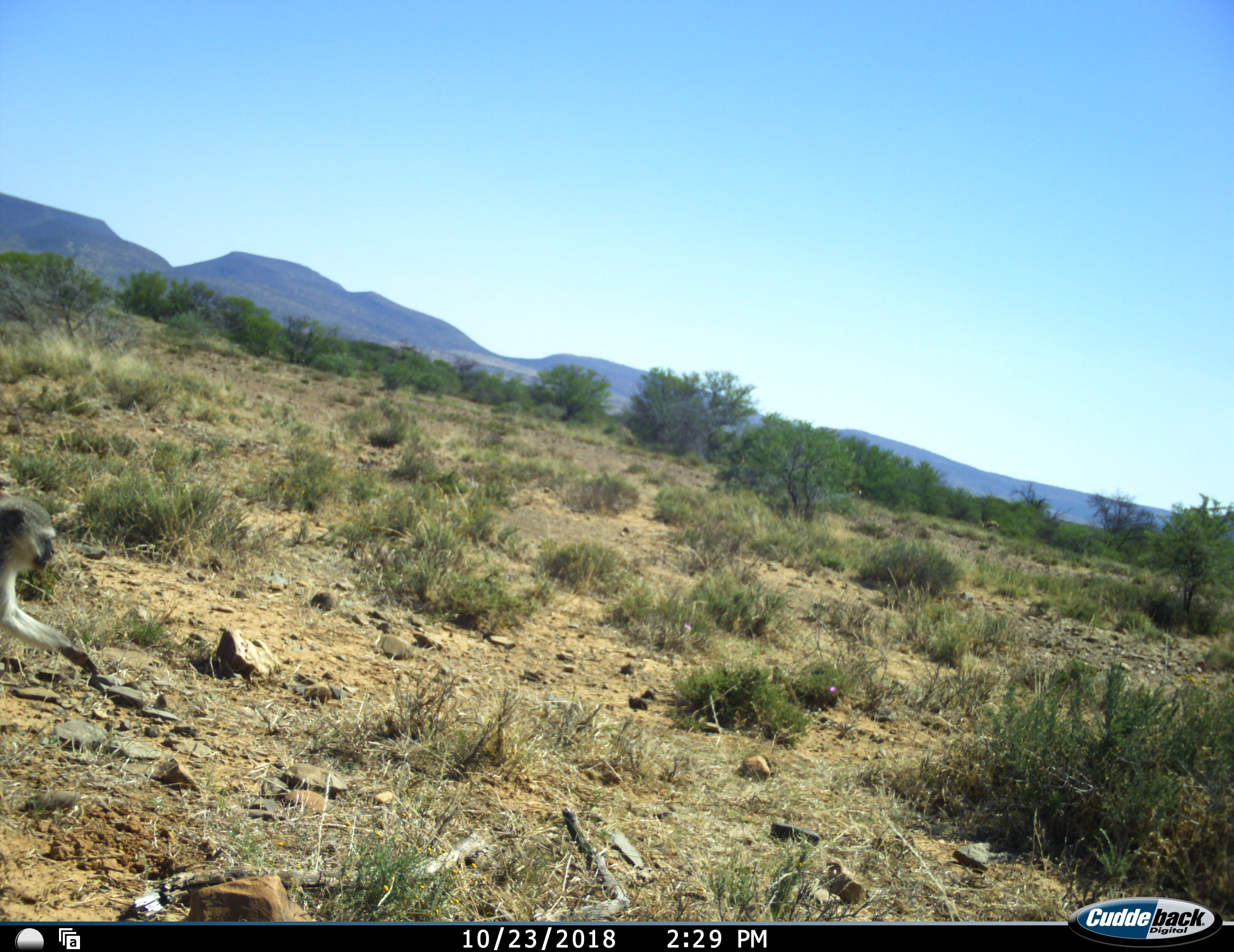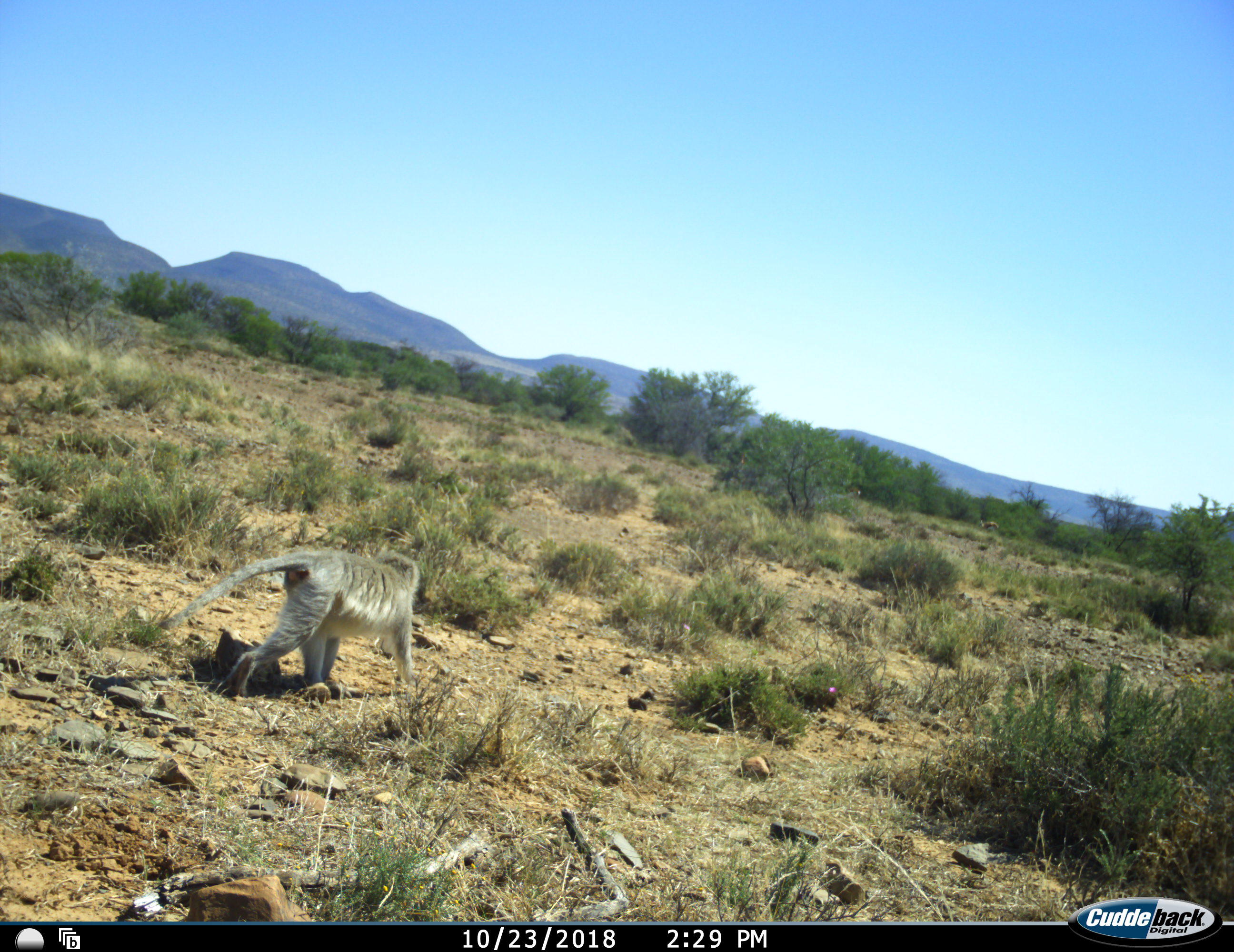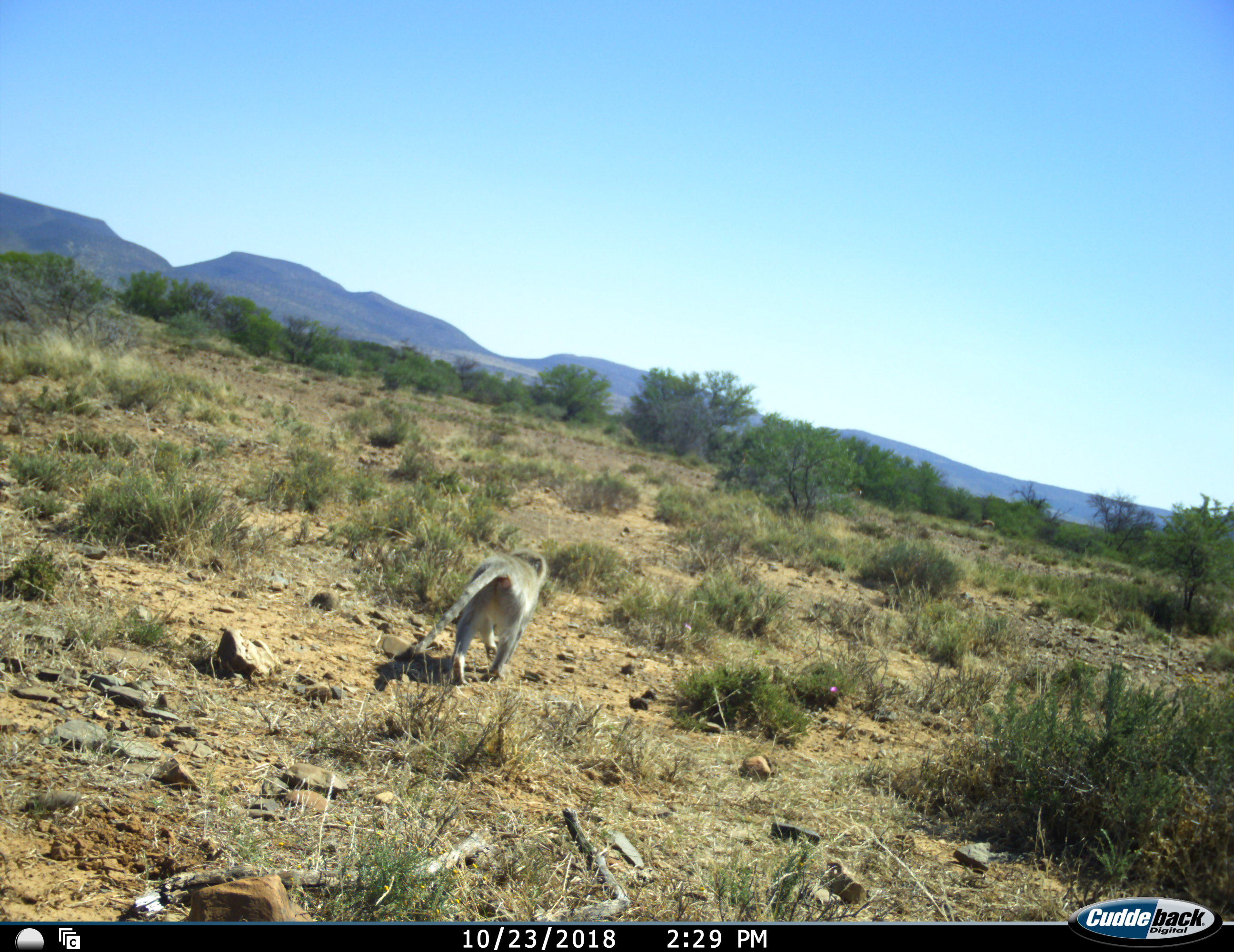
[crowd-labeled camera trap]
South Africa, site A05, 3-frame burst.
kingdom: Animalia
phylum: Chordata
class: Mammalia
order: Primates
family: Cercopithecidae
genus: Chlorocebus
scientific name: Chlorocebus pygerythrus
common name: vervet monkey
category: monkeyvervet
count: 1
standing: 0%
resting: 0%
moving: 90%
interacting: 10%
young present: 0%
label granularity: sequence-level